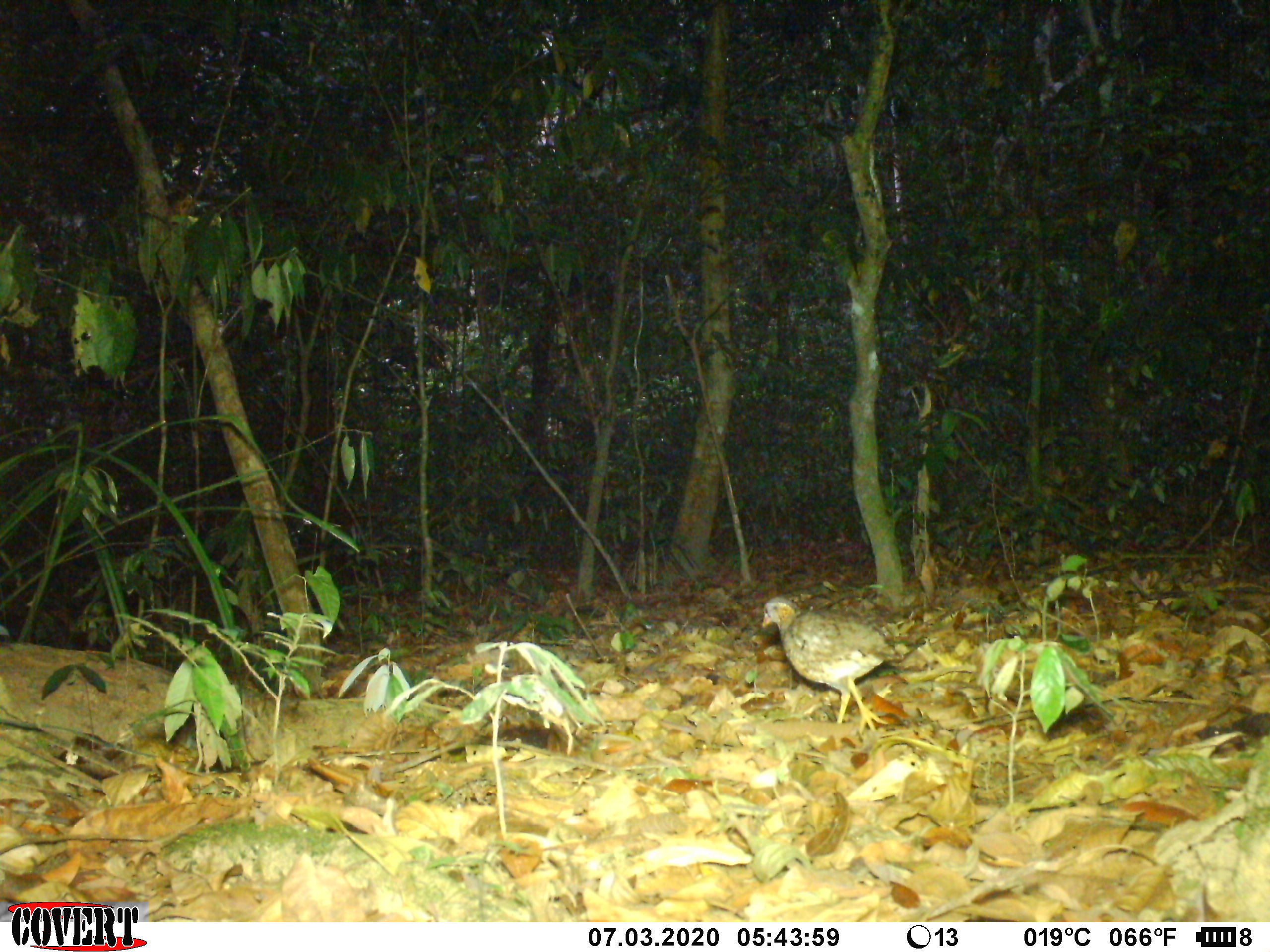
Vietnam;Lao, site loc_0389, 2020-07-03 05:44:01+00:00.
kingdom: Animalia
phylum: Chordata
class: Aves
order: Galliformes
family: Phasianidae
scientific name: Phasianidae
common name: partridge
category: unidentified partridge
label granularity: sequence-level